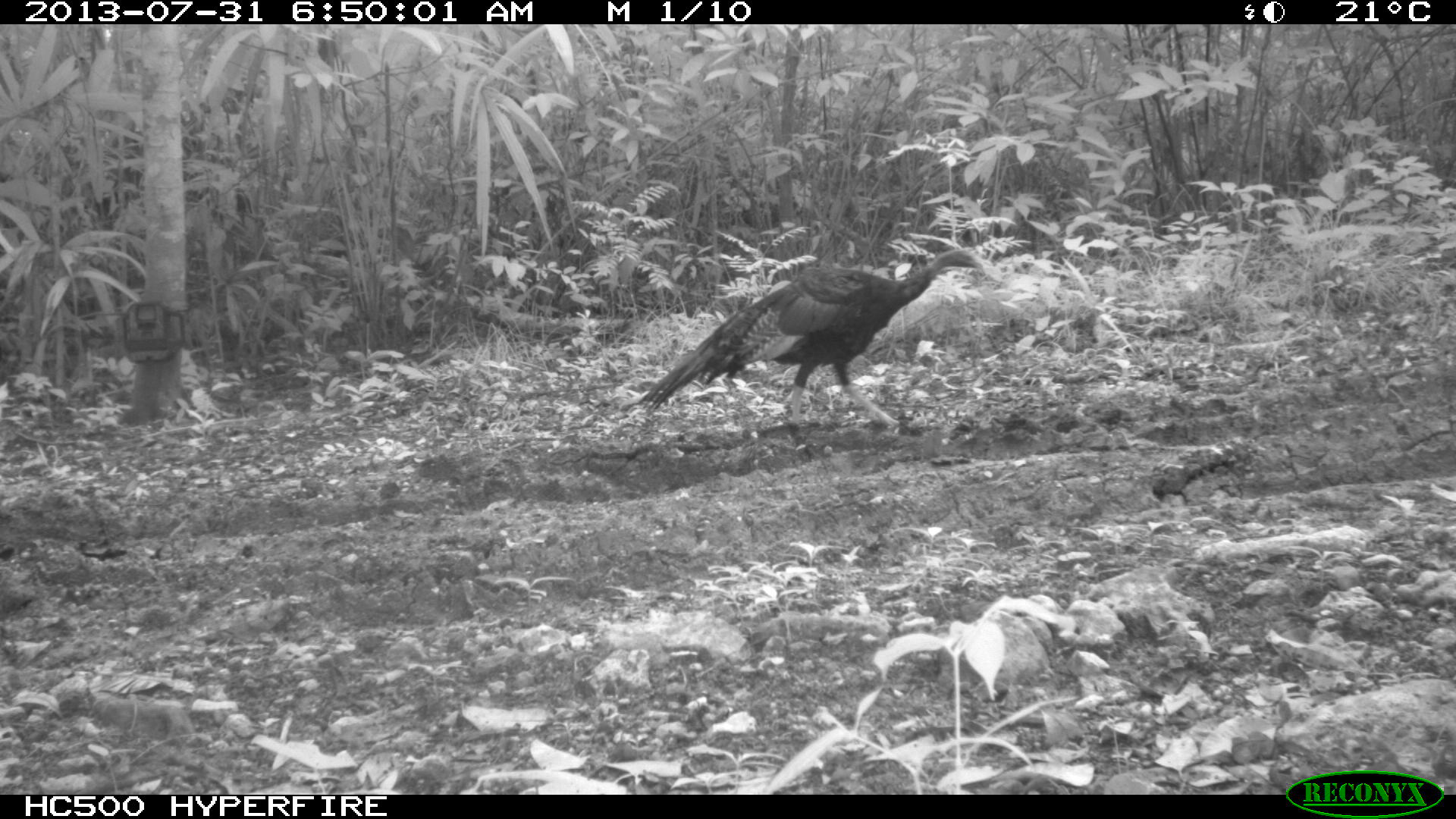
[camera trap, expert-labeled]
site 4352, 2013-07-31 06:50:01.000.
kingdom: Animalia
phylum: Chordata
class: Aves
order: Galliformes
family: Phasianidae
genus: Meleagris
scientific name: Meleagris ocellata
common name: ocellated turkey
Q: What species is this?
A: Meleagris ocellata (ocellated turkey).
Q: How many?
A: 1.